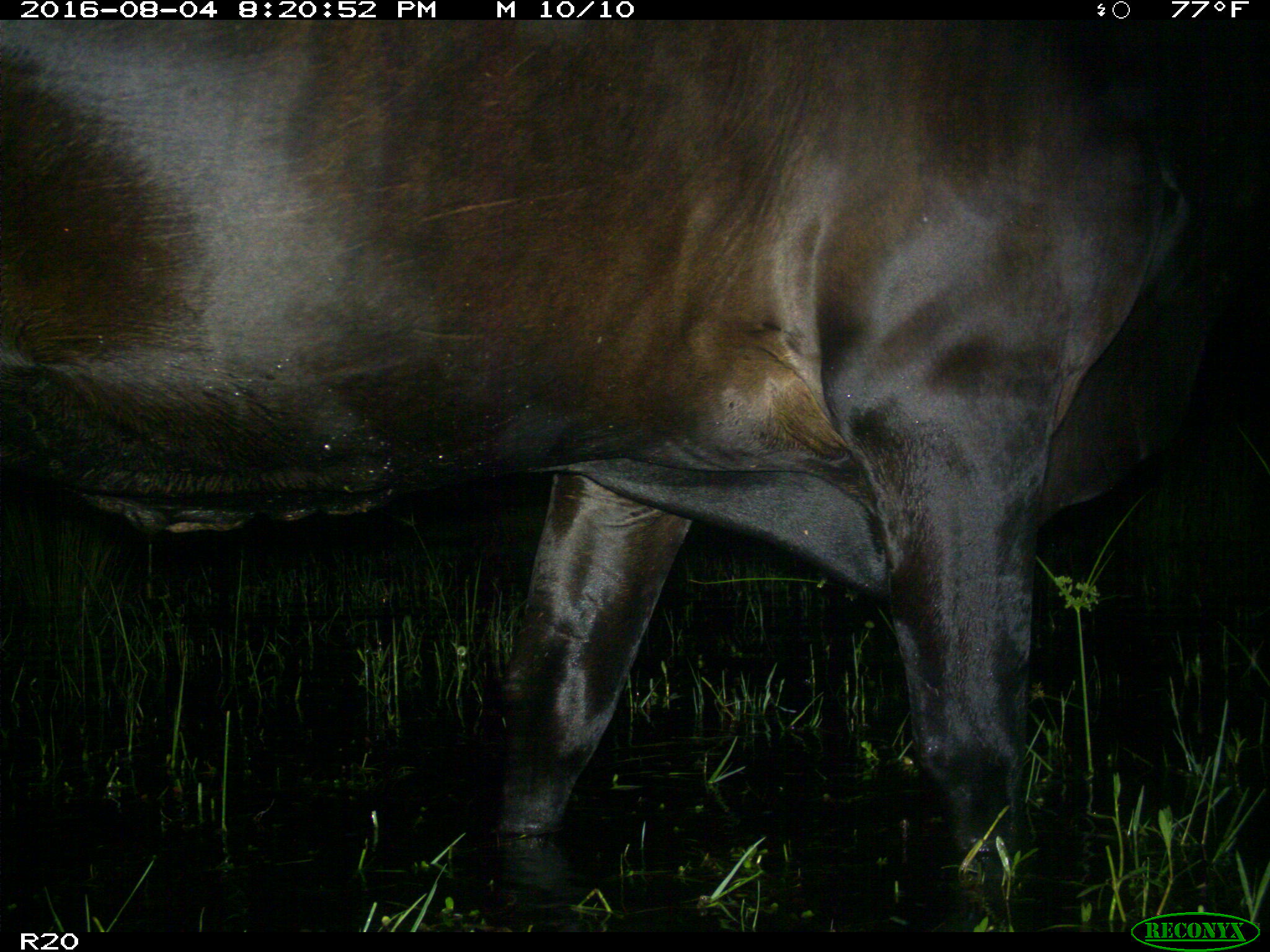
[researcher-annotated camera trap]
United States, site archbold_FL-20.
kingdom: Animalia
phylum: Chordata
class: Mammalia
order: Artiodactyla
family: Bovidae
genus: Bos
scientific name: Bos taurus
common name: domestic cow